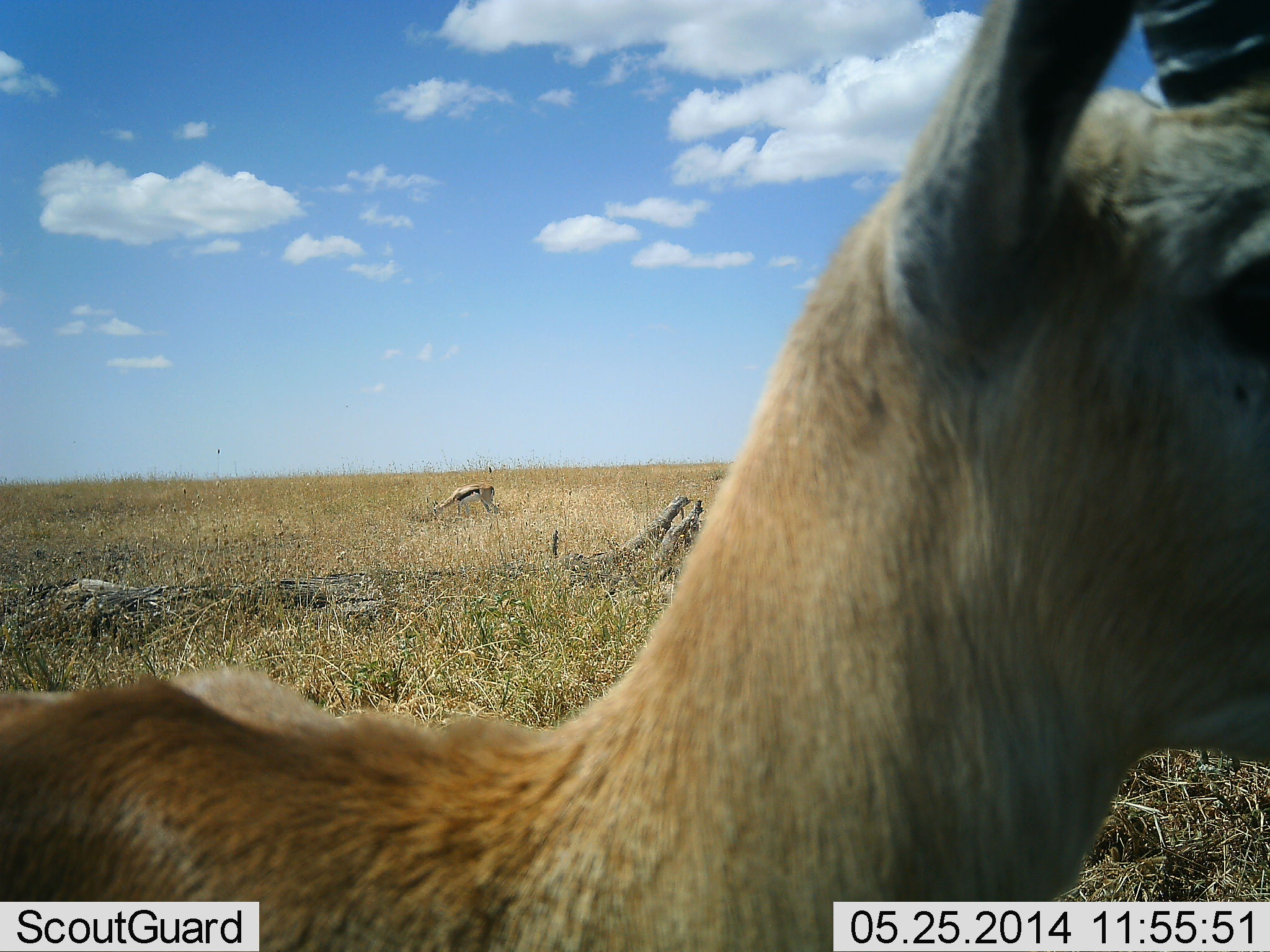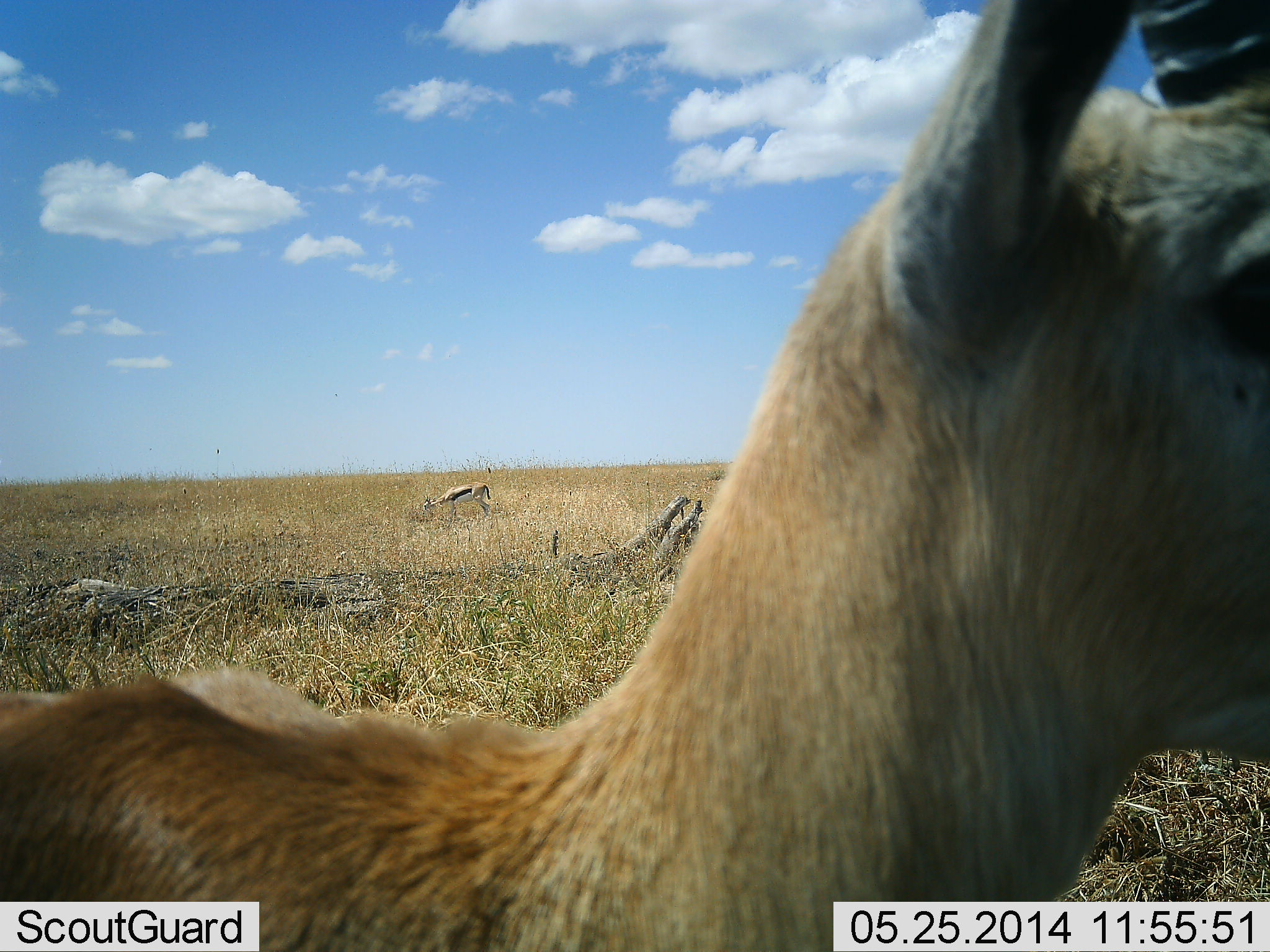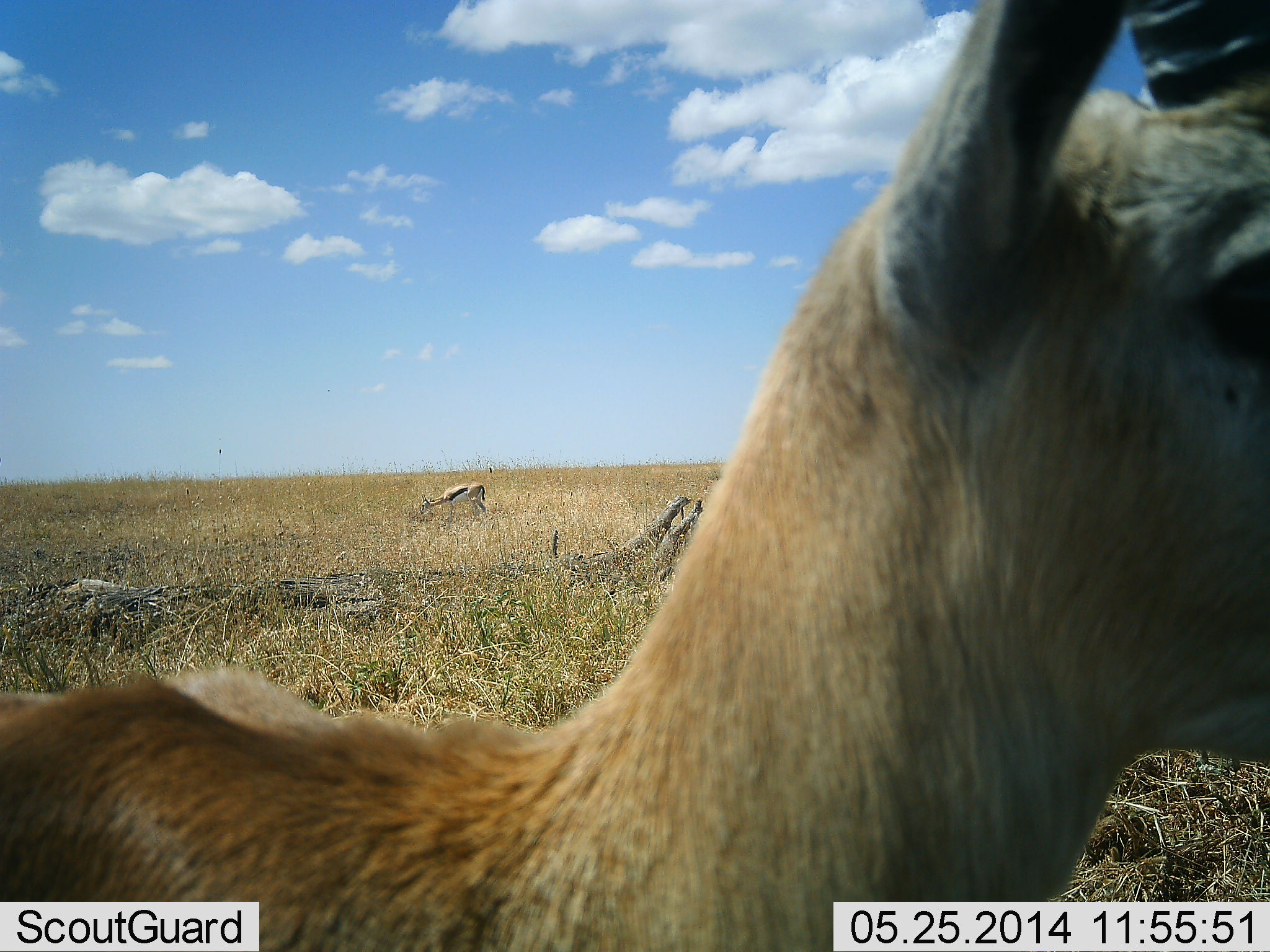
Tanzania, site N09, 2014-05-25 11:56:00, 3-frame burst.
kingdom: Animalia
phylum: Chordata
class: Mammalia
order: Artiodactyla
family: Bovidae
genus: Eudorcas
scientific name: Eudorcas thomsonii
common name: thomson's gazelle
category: gazellethomsons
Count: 2.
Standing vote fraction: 64%.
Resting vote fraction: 9%.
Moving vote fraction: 0%.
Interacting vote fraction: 0%.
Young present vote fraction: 0%.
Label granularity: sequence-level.